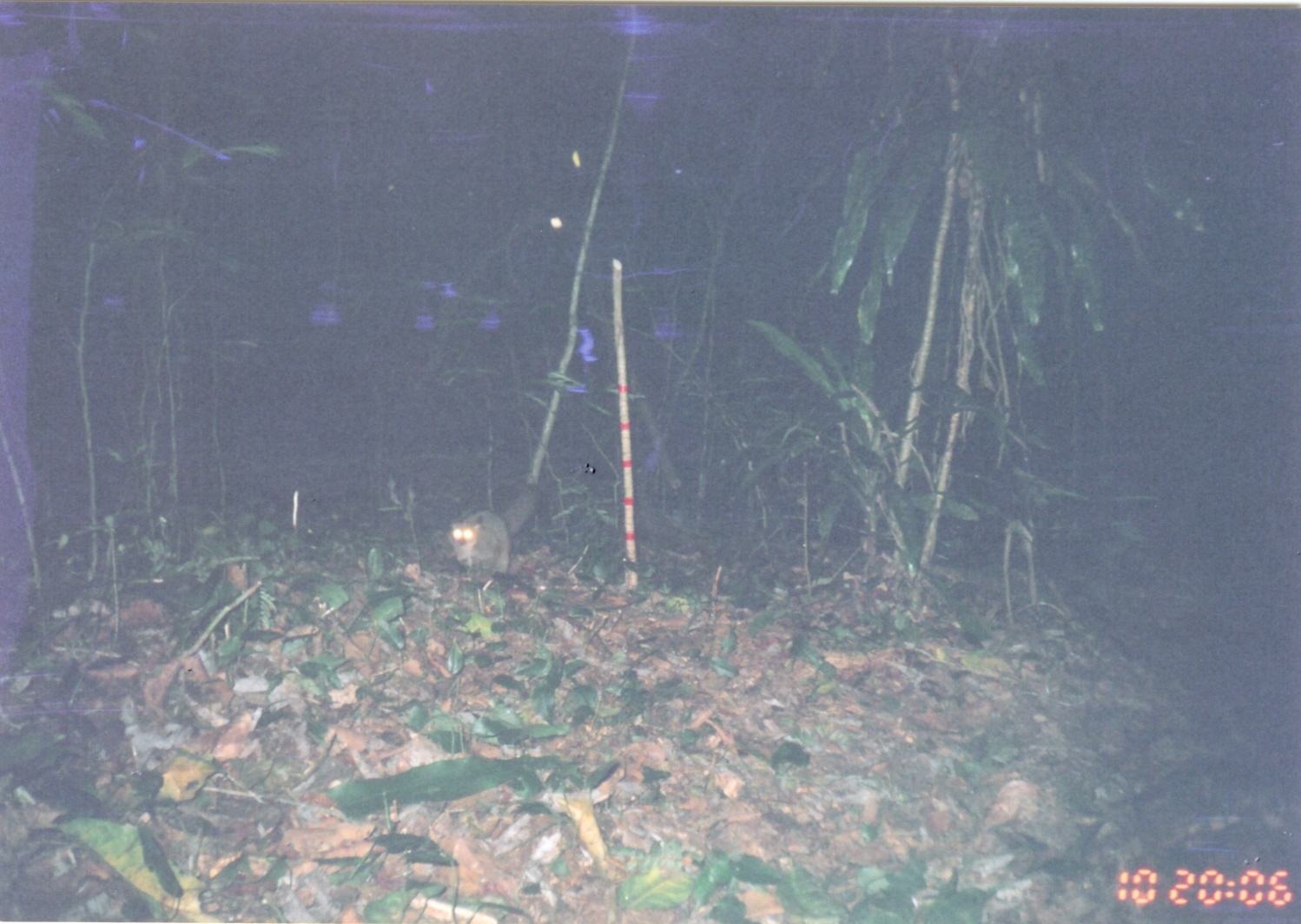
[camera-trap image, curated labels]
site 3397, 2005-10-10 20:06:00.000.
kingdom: Animalia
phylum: Chordata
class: Mammalia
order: Primates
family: Galagidae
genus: Otolemur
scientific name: Otolemur garnettii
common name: small-eared greater galago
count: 1